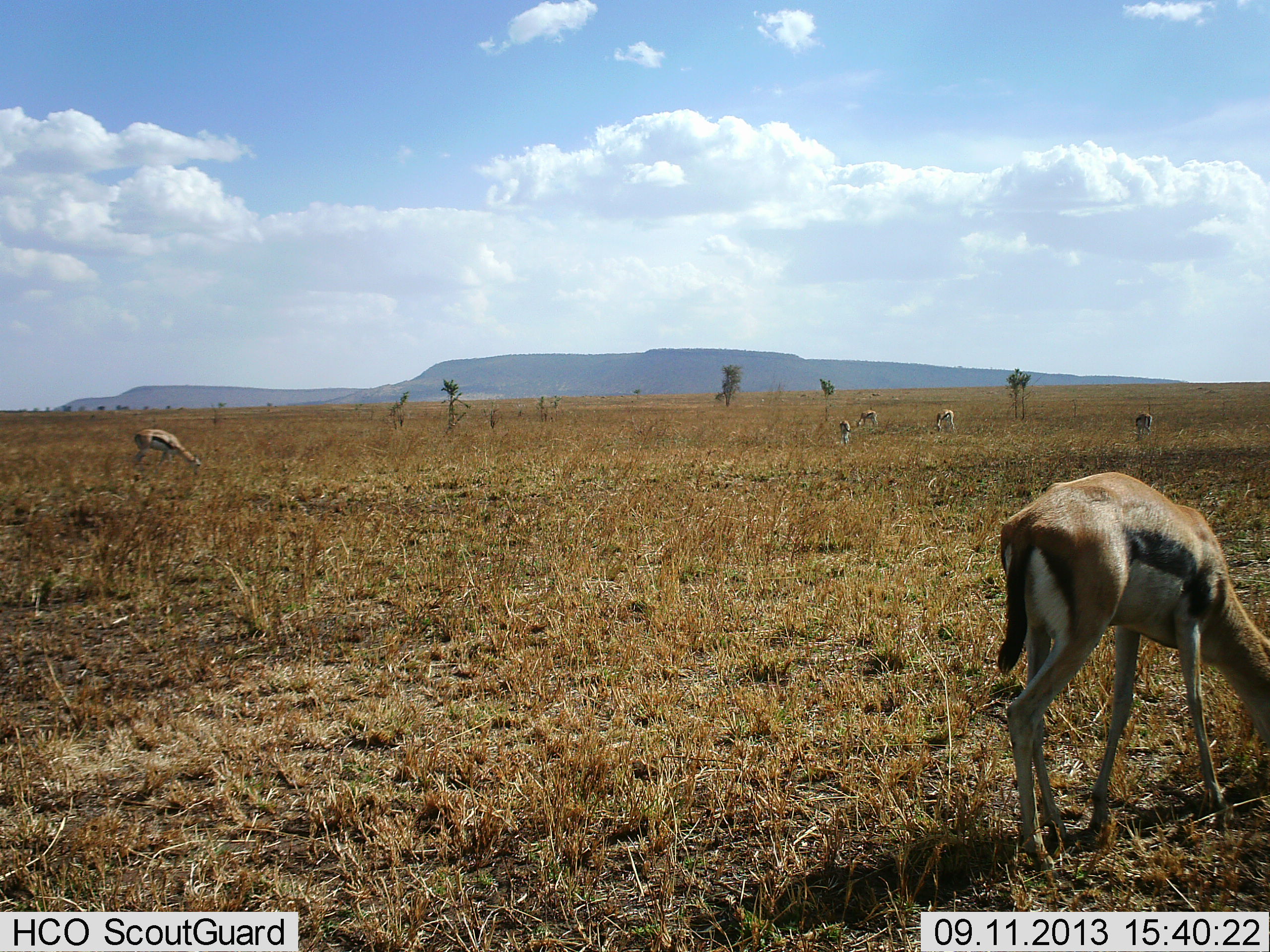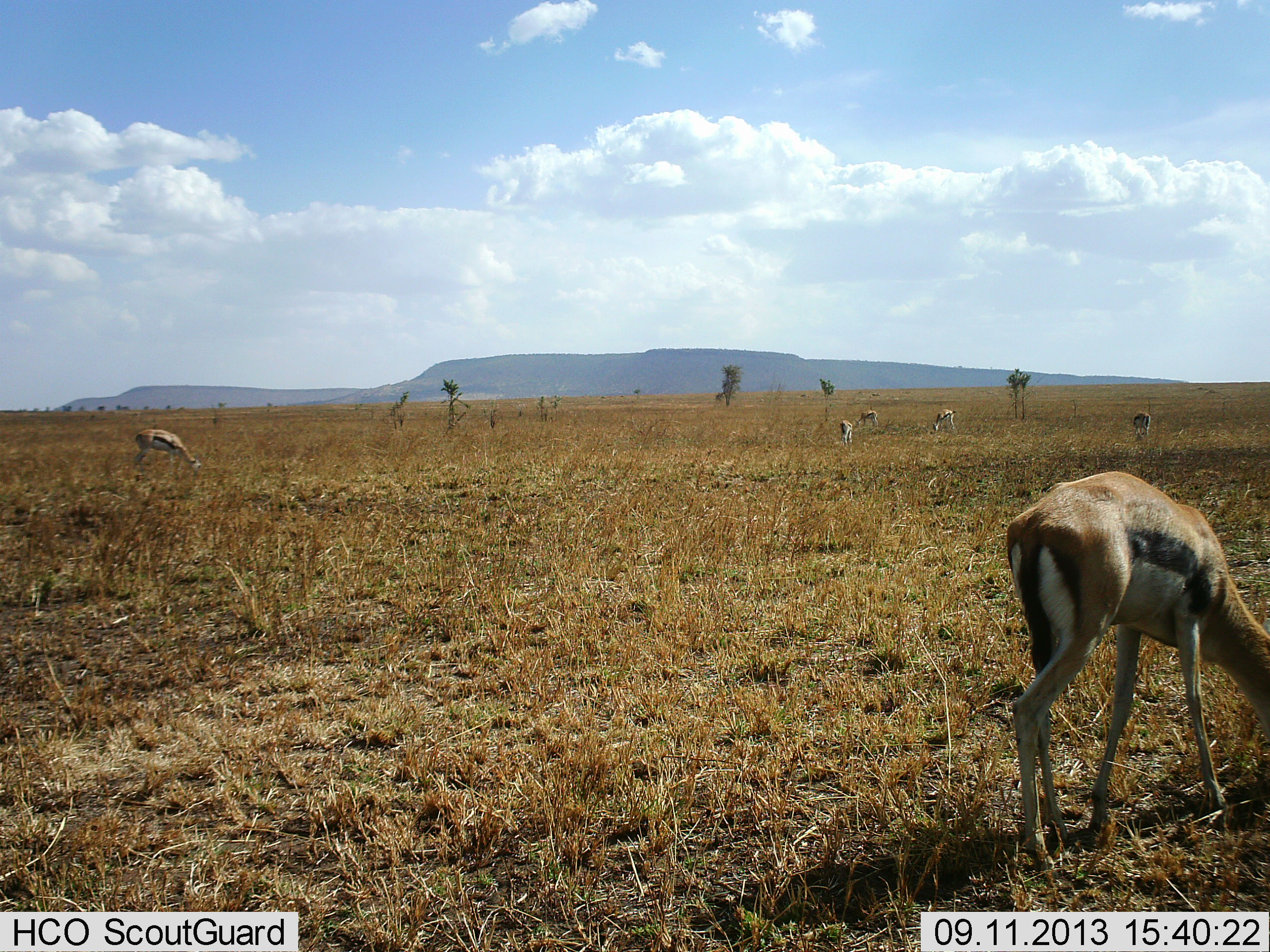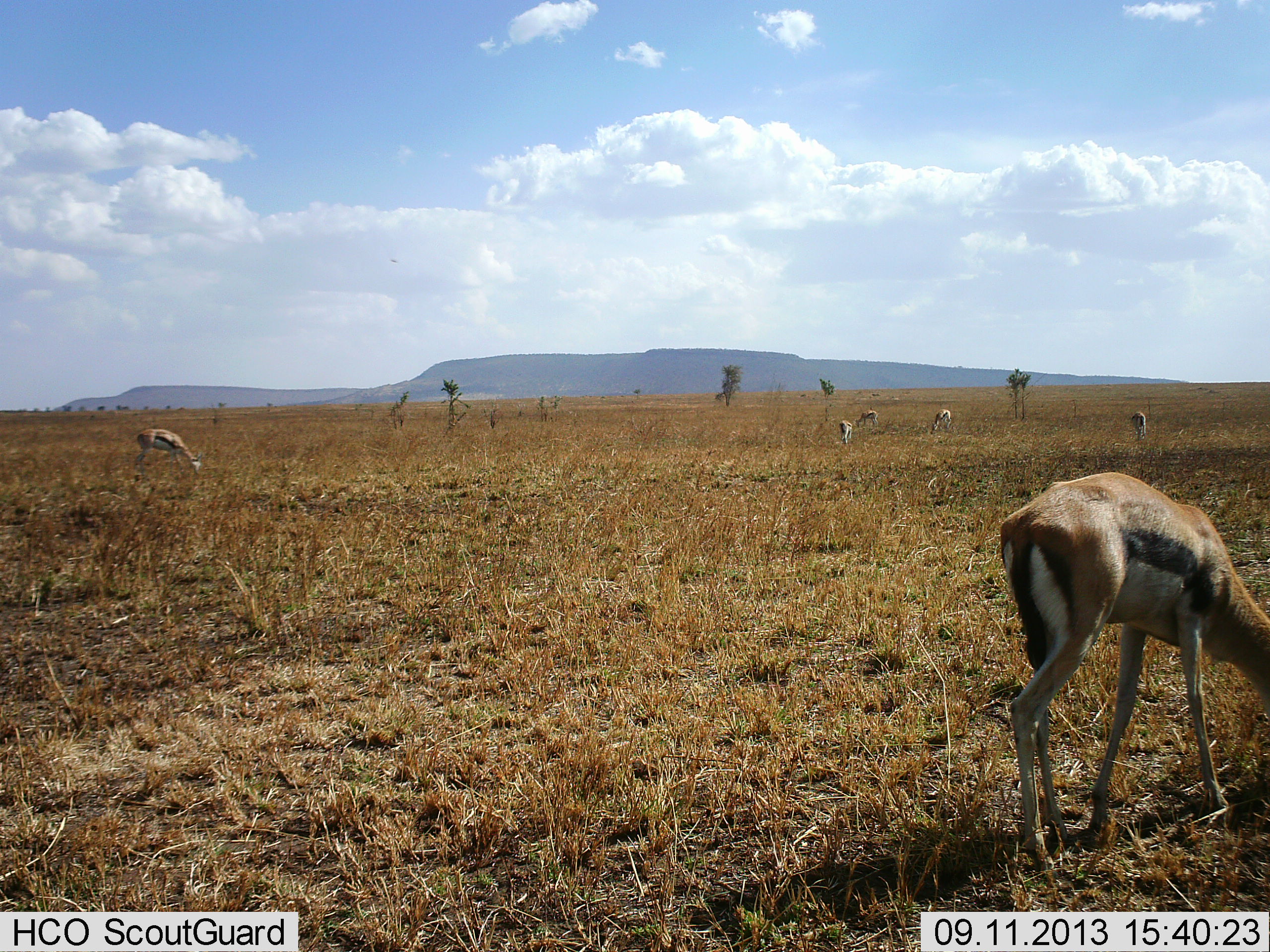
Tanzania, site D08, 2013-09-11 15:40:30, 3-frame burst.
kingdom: Animalia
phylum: Chordata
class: Mammalia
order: Artiodactyla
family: Bovidae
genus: Eudorcas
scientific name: Eudorcas thomsonii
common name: thomson's gazelle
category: gazellethomsons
Gazellethomsons (thomson's gazelle) (Eudorcas thomsonii), count 6. Behavior (volunteer vote fractions): standing 15%, resting 0%, moving 6%, interacting 6%. Young present (vote fraction): 0%. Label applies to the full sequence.